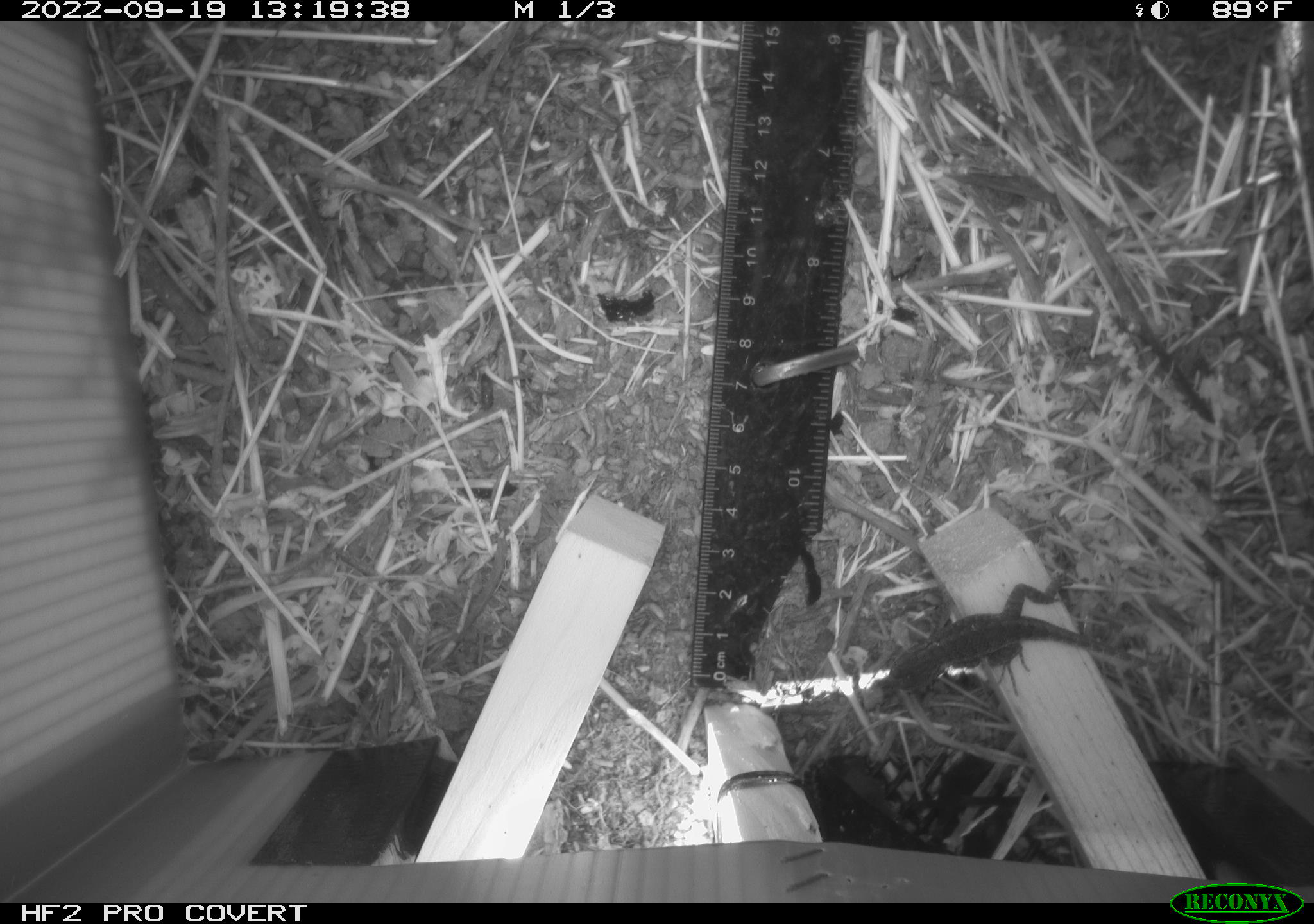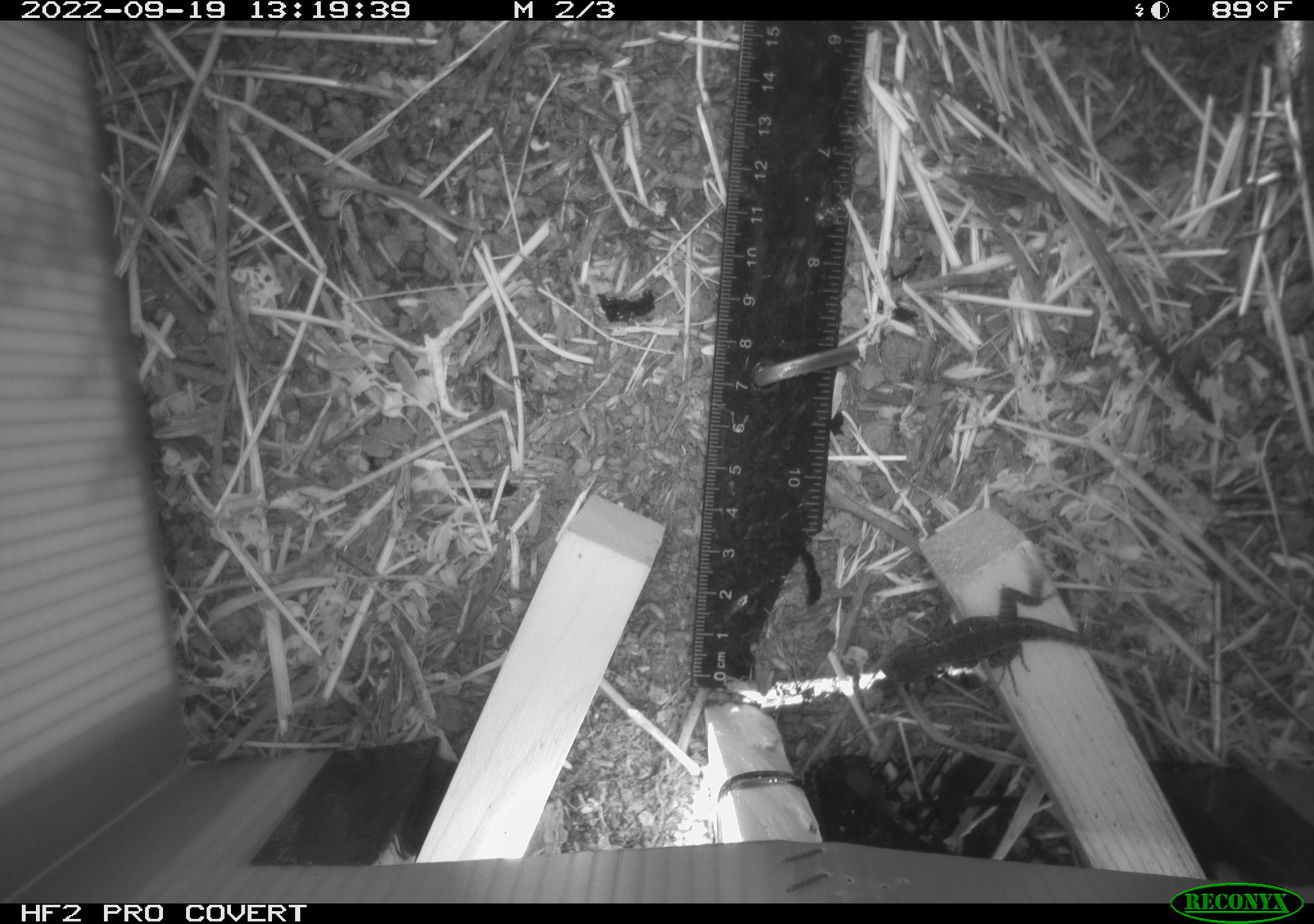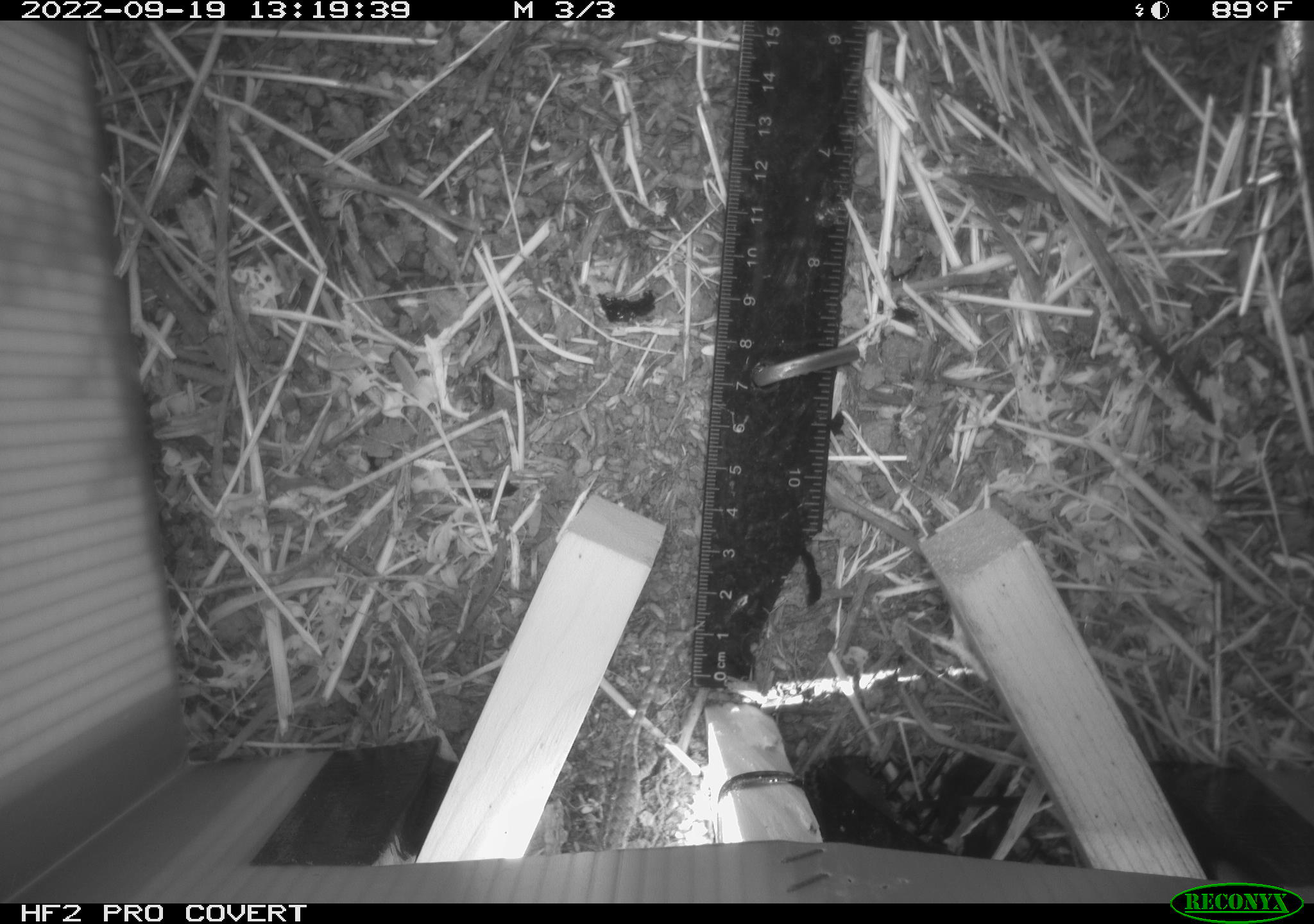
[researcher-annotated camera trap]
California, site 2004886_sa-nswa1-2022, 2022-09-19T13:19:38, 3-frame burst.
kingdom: Animalia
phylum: Chordata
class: Reptilia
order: Squamata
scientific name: Squamata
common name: lizards and snakes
Lizards and snakes (Squamata).